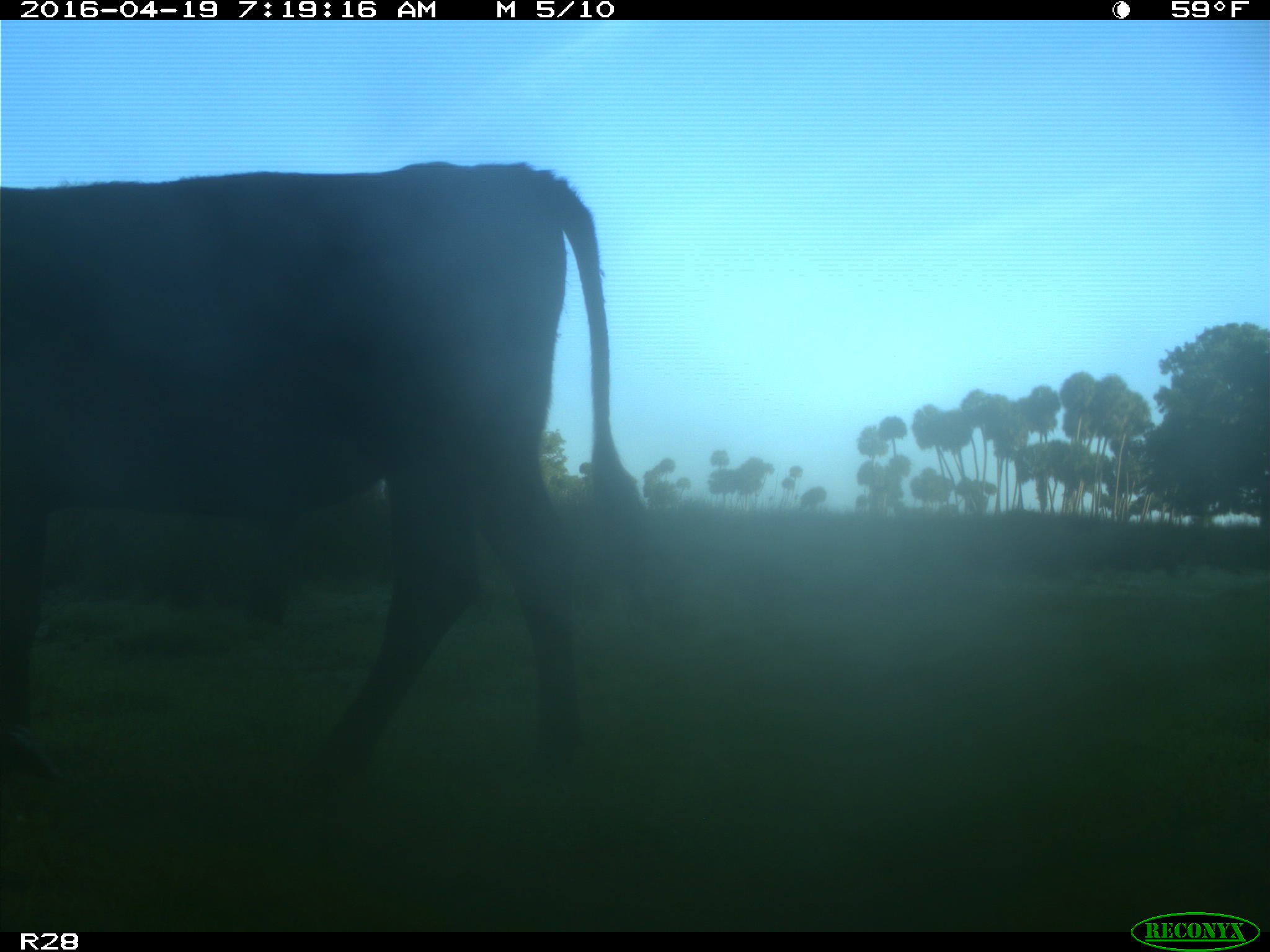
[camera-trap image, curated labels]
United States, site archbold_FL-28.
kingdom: Animalia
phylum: Chordata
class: Mammalia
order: Artiodactyla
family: Bovidae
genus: Bos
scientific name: Bos taurus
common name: domestic cow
Bos taurus (domestic cow).